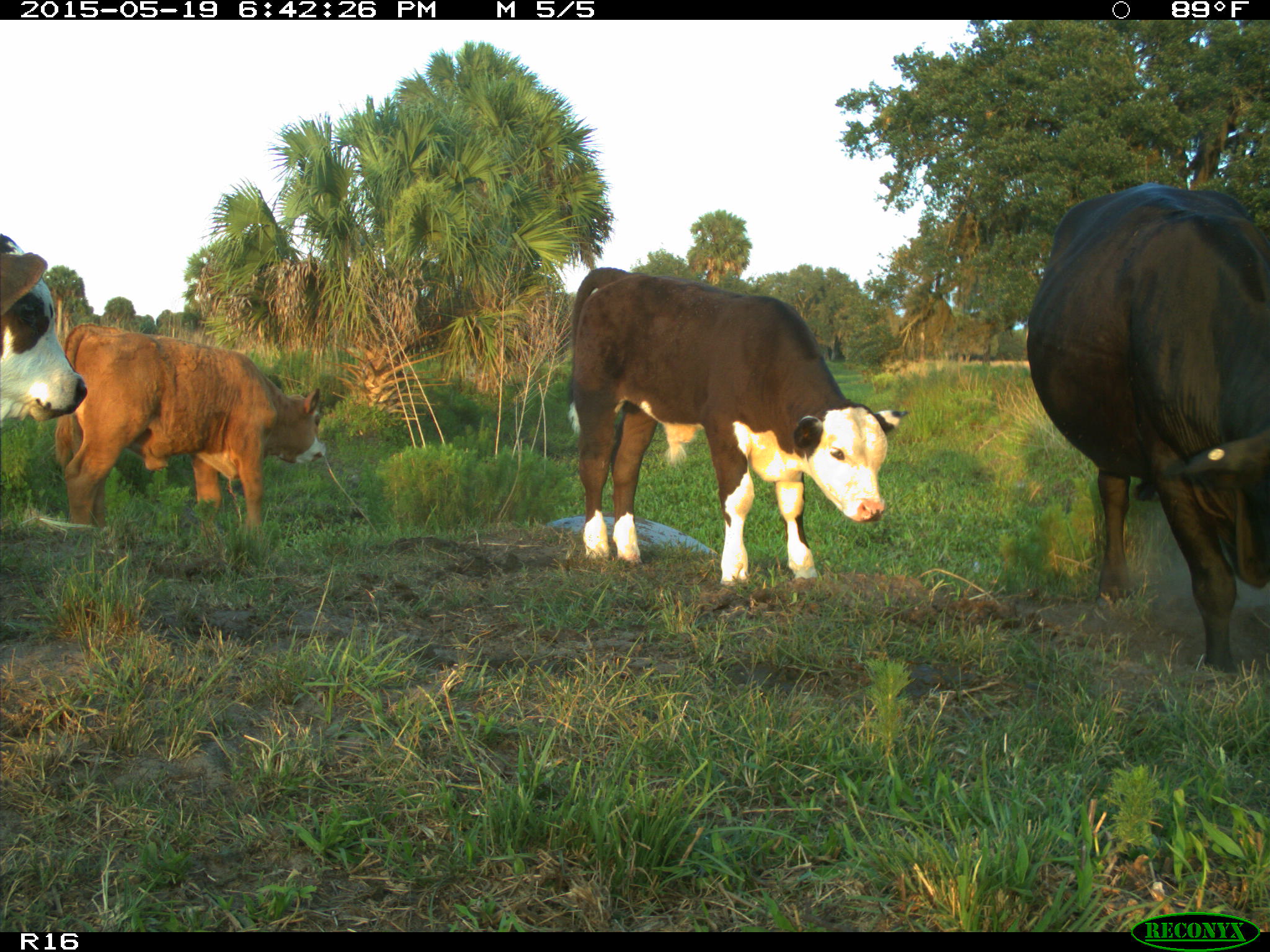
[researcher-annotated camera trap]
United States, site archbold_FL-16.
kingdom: Animalia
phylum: Chordata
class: Mammalia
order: Artiodactyla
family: Bovidae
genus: Bos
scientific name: Bos taurus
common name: domestic cow